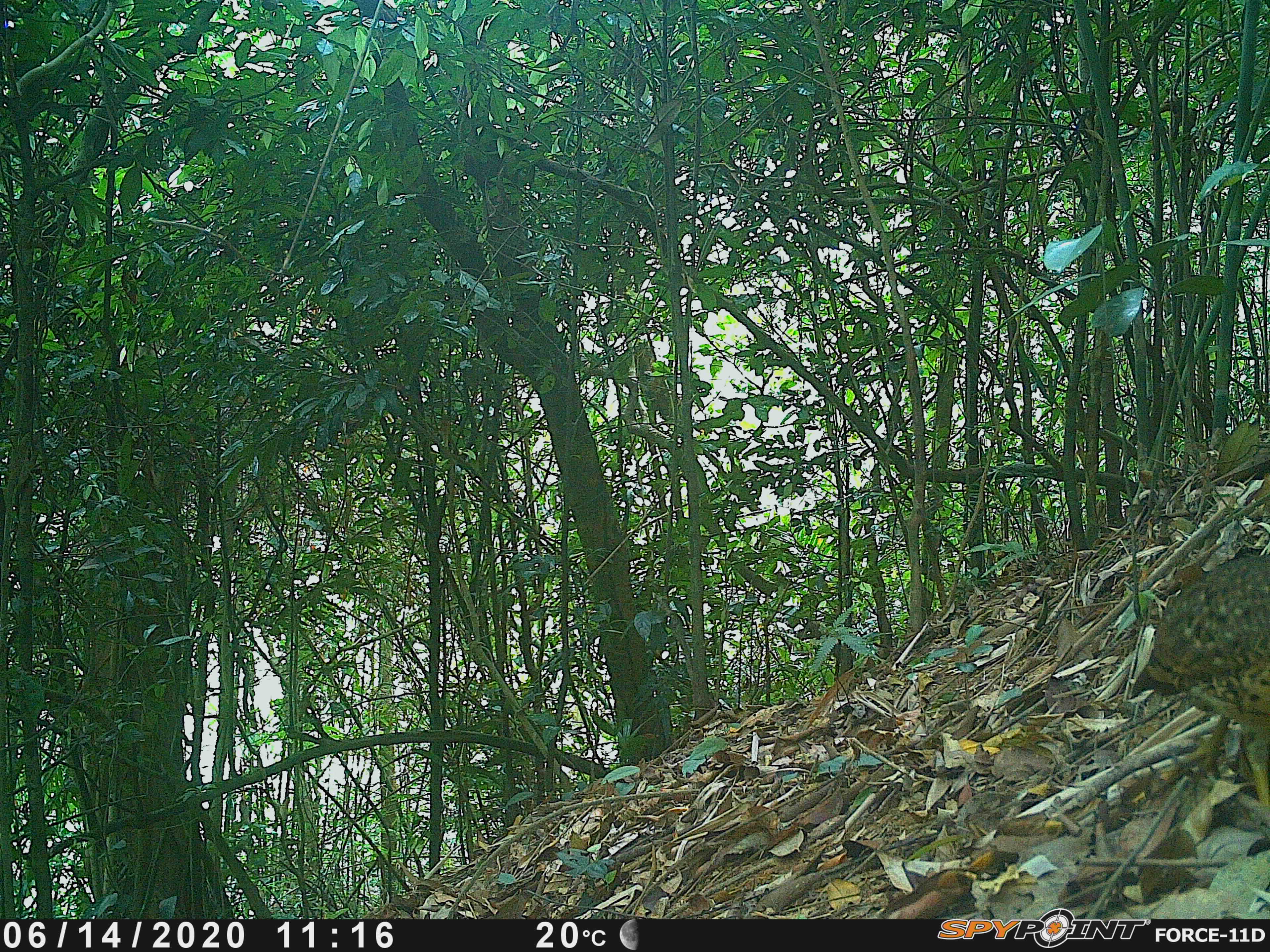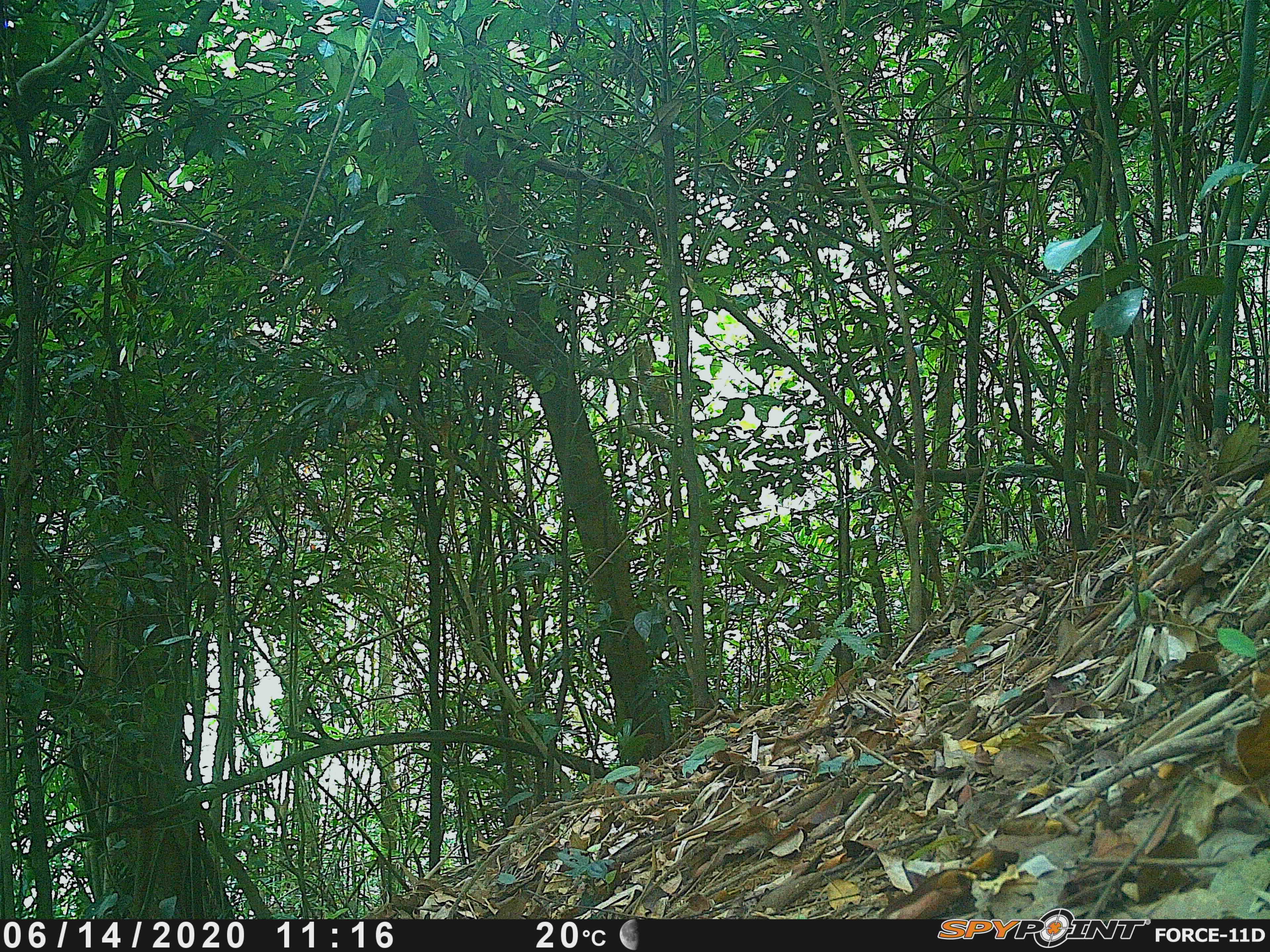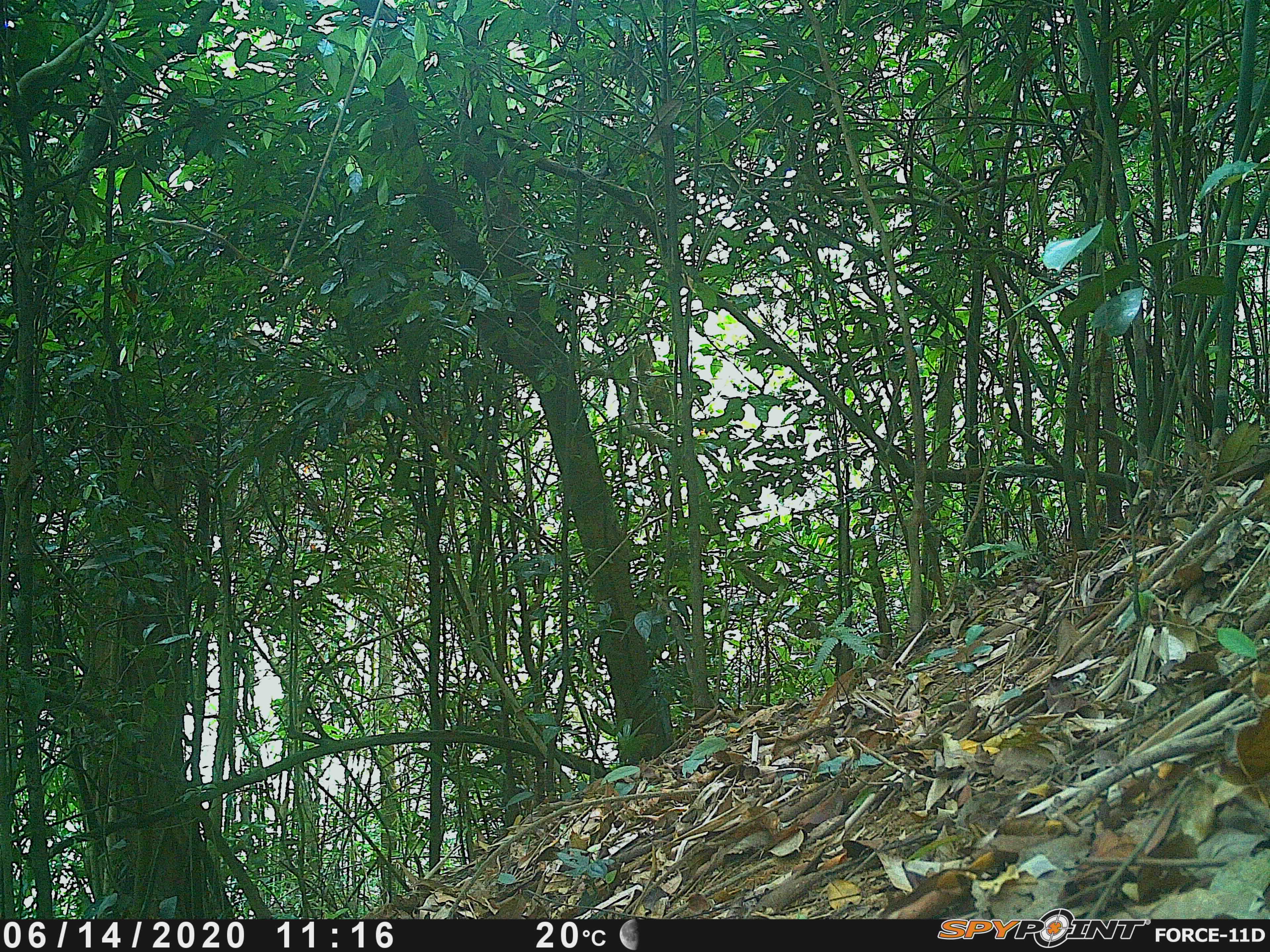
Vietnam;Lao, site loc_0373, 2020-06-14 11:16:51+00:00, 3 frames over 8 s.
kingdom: Animalia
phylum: Chordata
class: Aves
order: Galliformes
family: Phasianidae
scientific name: Phasianidae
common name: partridge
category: unidentified partridge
Unidentified partridge (partridge) (Phasianidae). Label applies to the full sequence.